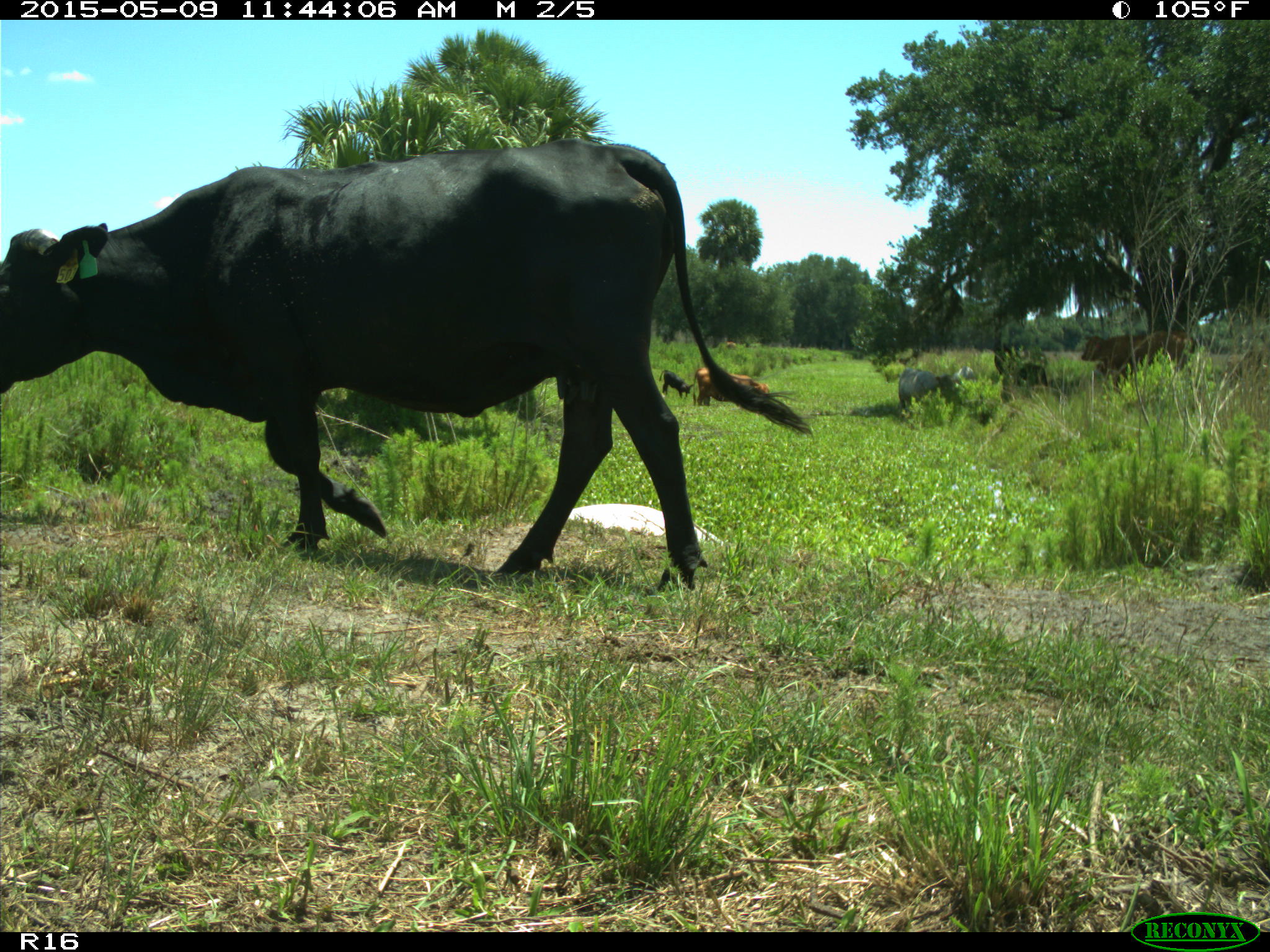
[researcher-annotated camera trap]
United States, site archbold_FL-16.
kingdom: Animalia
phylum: Chordata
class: Mammalia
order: Artiodactyla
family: Bovidae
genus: Bos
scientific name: Bos taurus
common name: domestic cow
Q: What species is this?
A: Bos taurus (domestic cow).